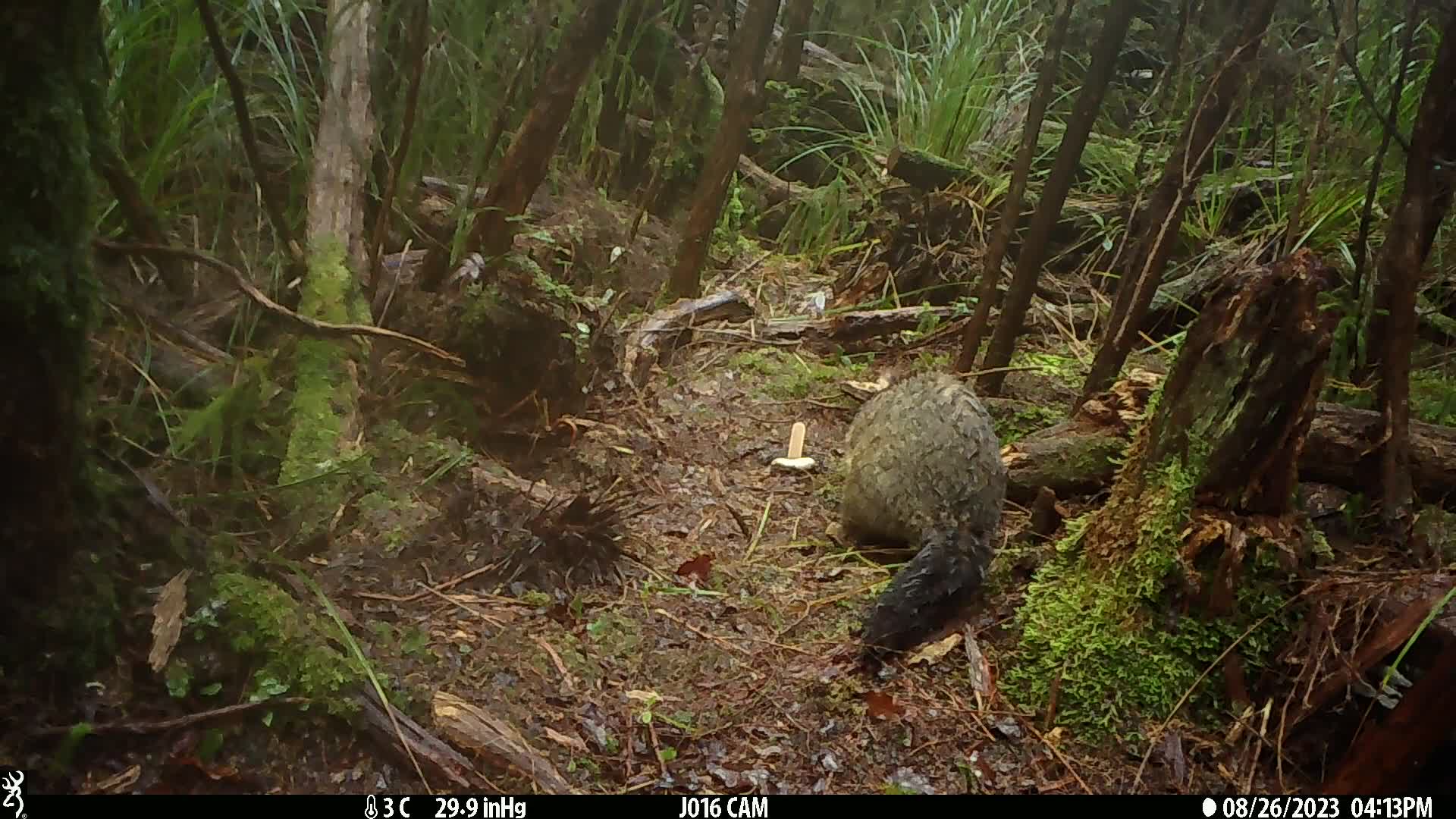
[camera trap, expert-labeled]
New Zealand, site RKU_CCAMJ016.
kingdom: Animalia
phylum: Chordata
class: Mammalia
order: Diprotodontia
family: Phalangeridae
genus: Trichosurus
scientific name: Trichosurus vulpecula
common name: common brushtail possum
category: possum